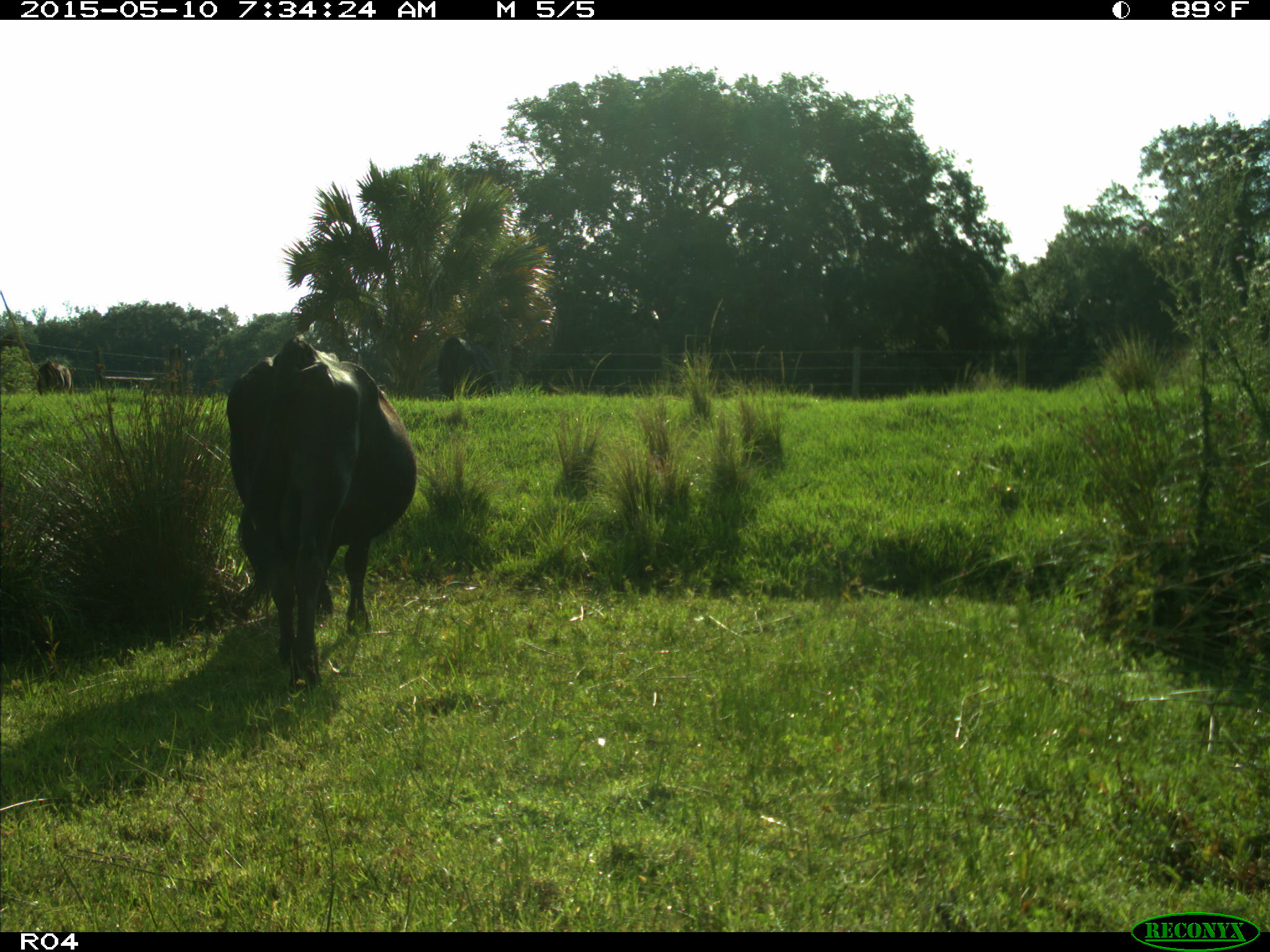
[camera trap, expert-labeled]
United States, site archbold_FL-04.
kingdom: Animalia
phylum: Chordata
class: Mammalia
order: Artiodactyla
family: Bovidae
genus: Bos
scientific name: Bos taurus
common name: domestic cow